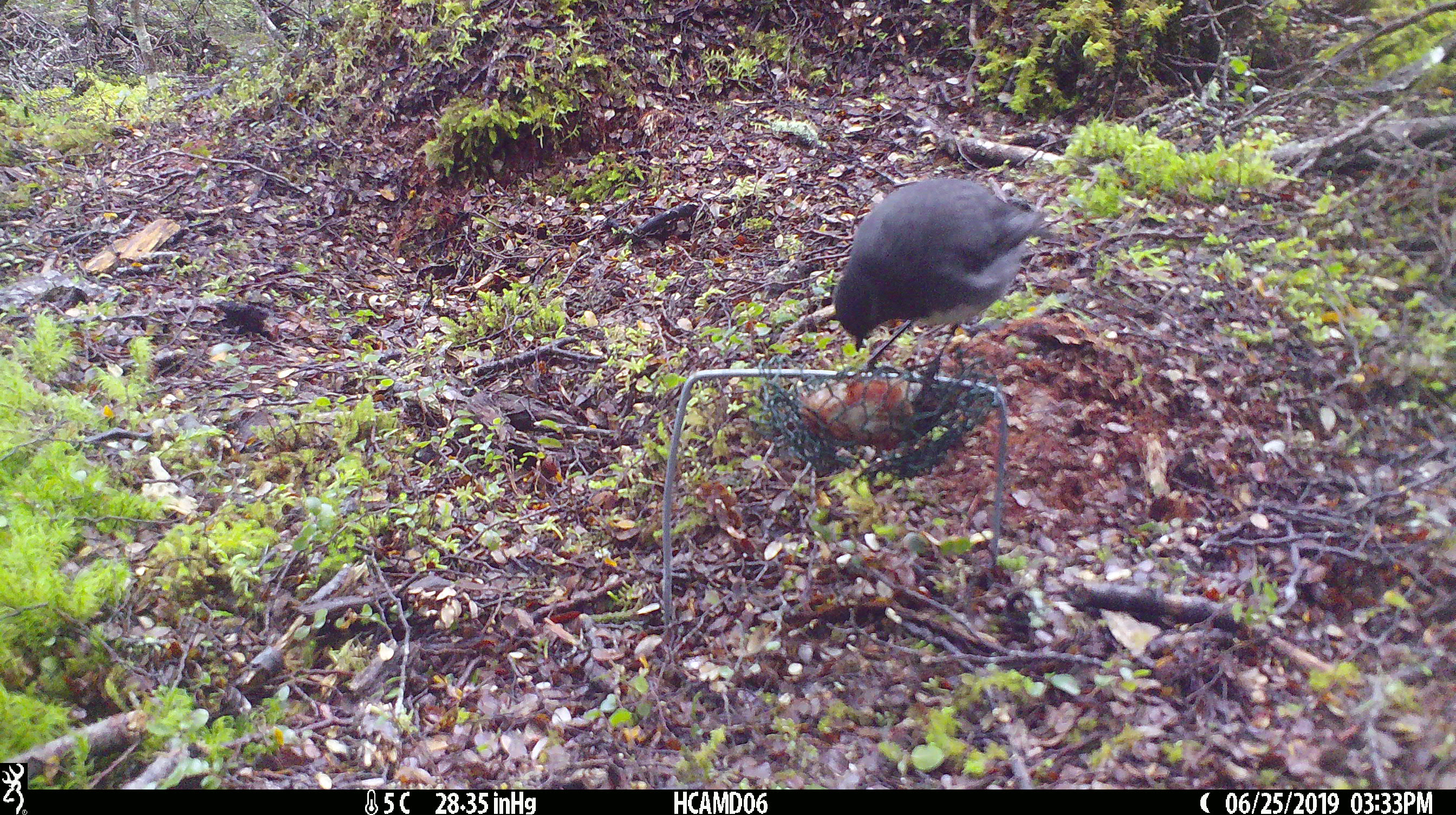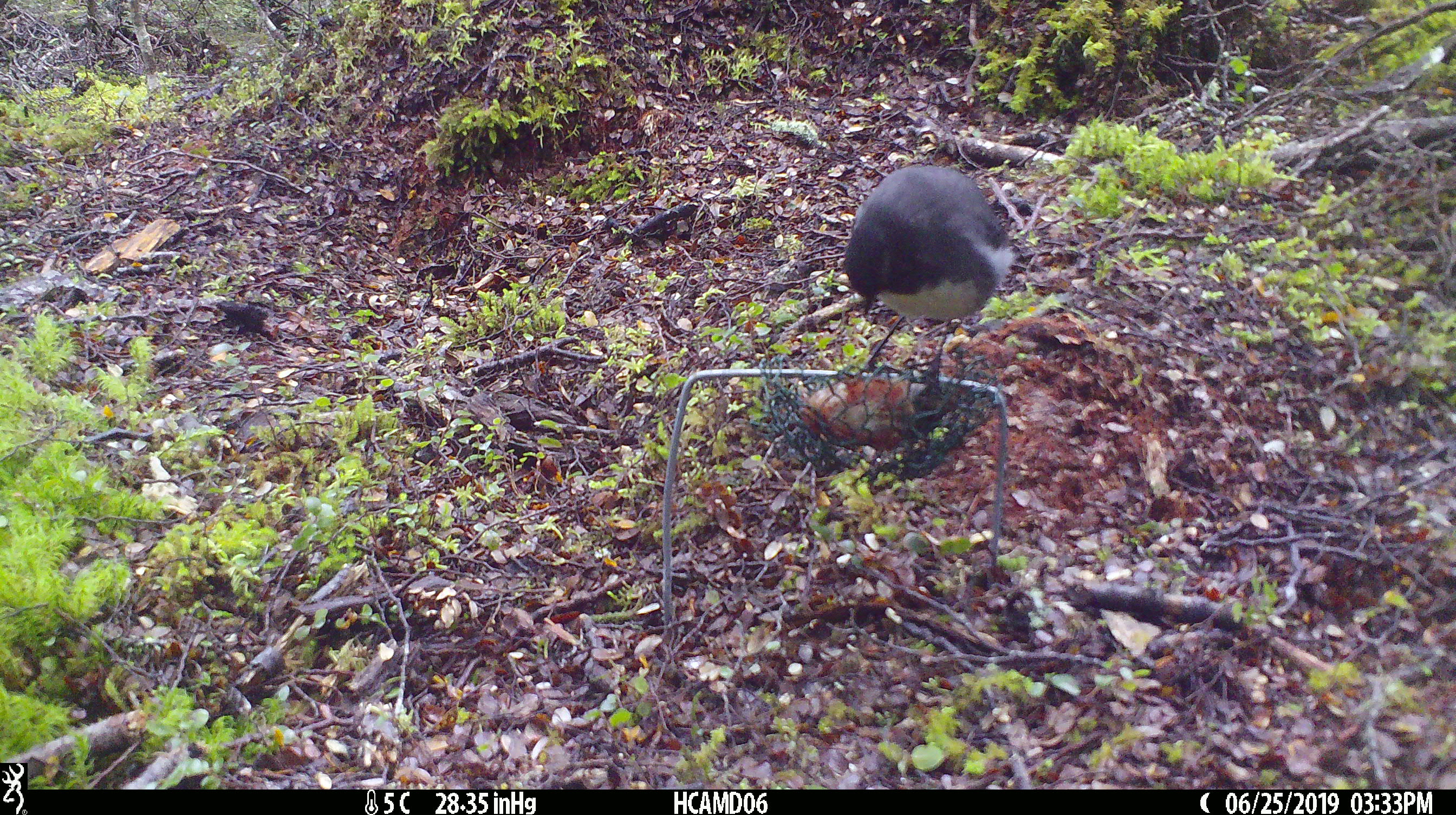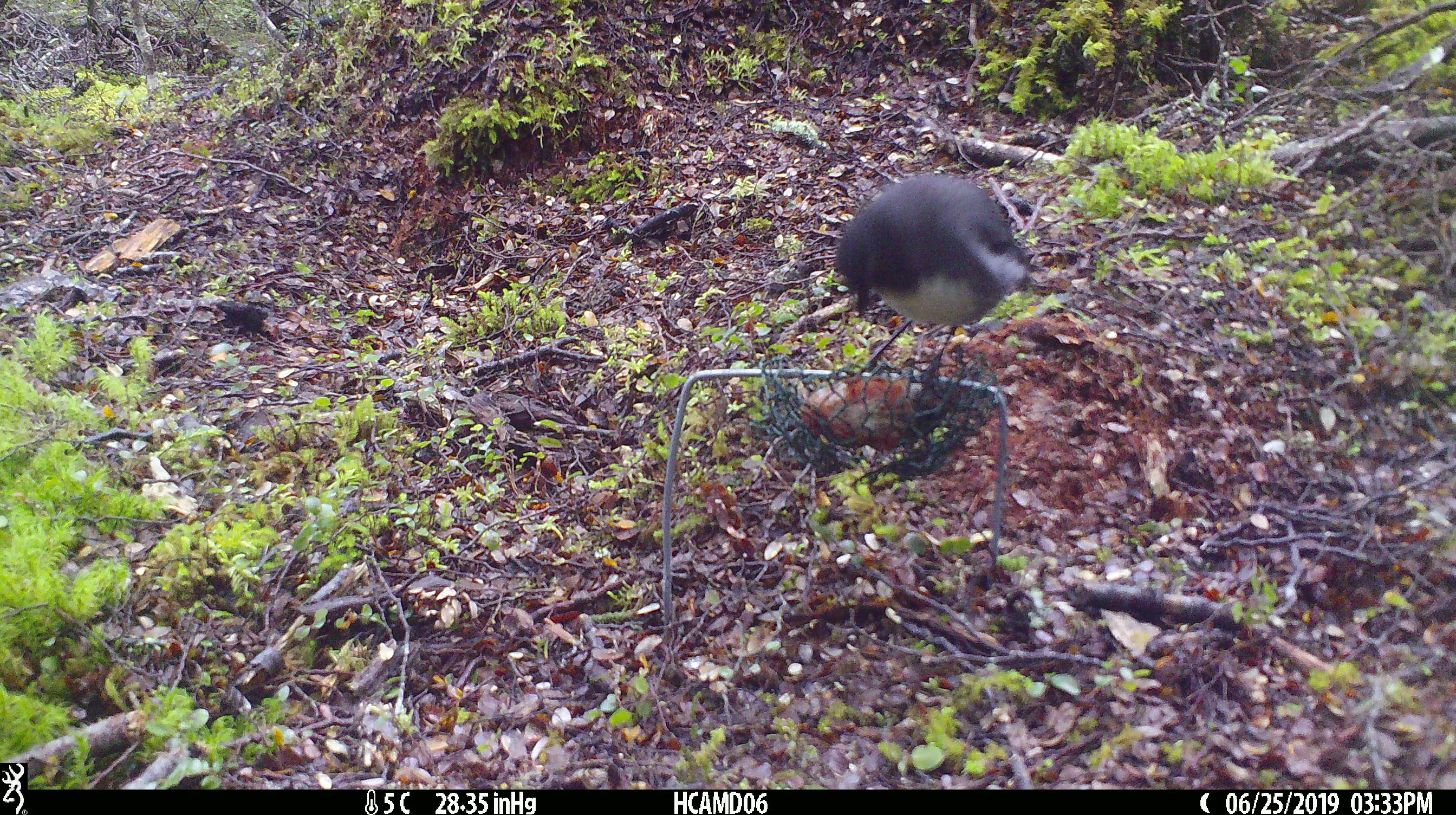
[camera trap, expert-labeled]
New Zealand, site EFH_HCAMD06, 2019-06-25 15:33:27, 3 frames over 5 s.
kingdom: Animalia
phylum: Chordata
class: Aves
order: Passeriformes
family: Petroicidae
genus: Petroica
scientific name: Petroica australis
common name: new zealand robin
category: robin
Robin (new zealand robin) (Petroica australis).